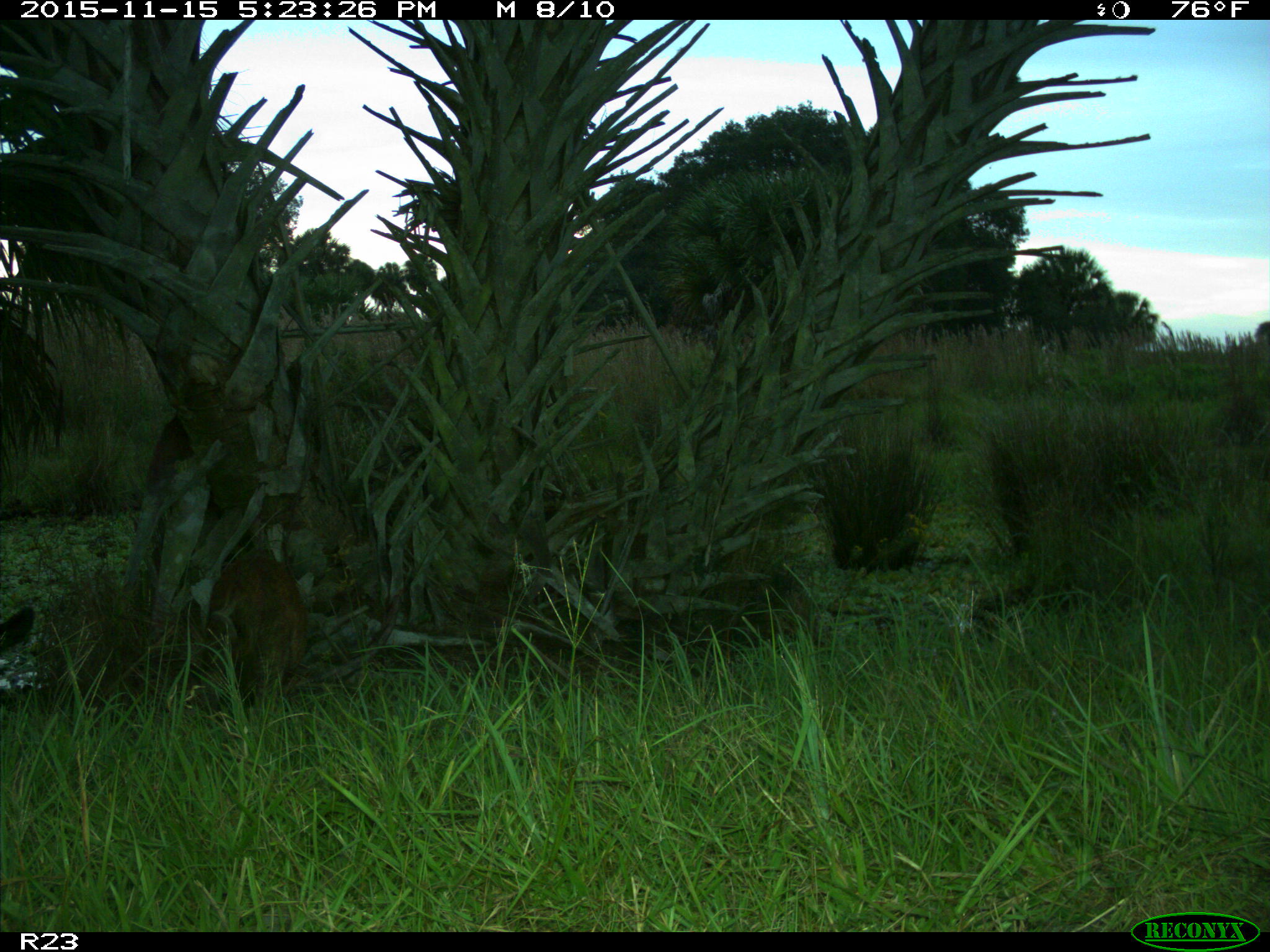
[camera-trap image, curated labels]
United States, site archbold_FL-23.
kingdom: Animalia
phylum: Chordata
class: Mammalia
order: Carnivora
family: Procyonidae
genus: Procyon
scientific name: Procyon lotor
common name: common raccoon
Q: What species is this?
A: Procyon lotor (common raccoon).